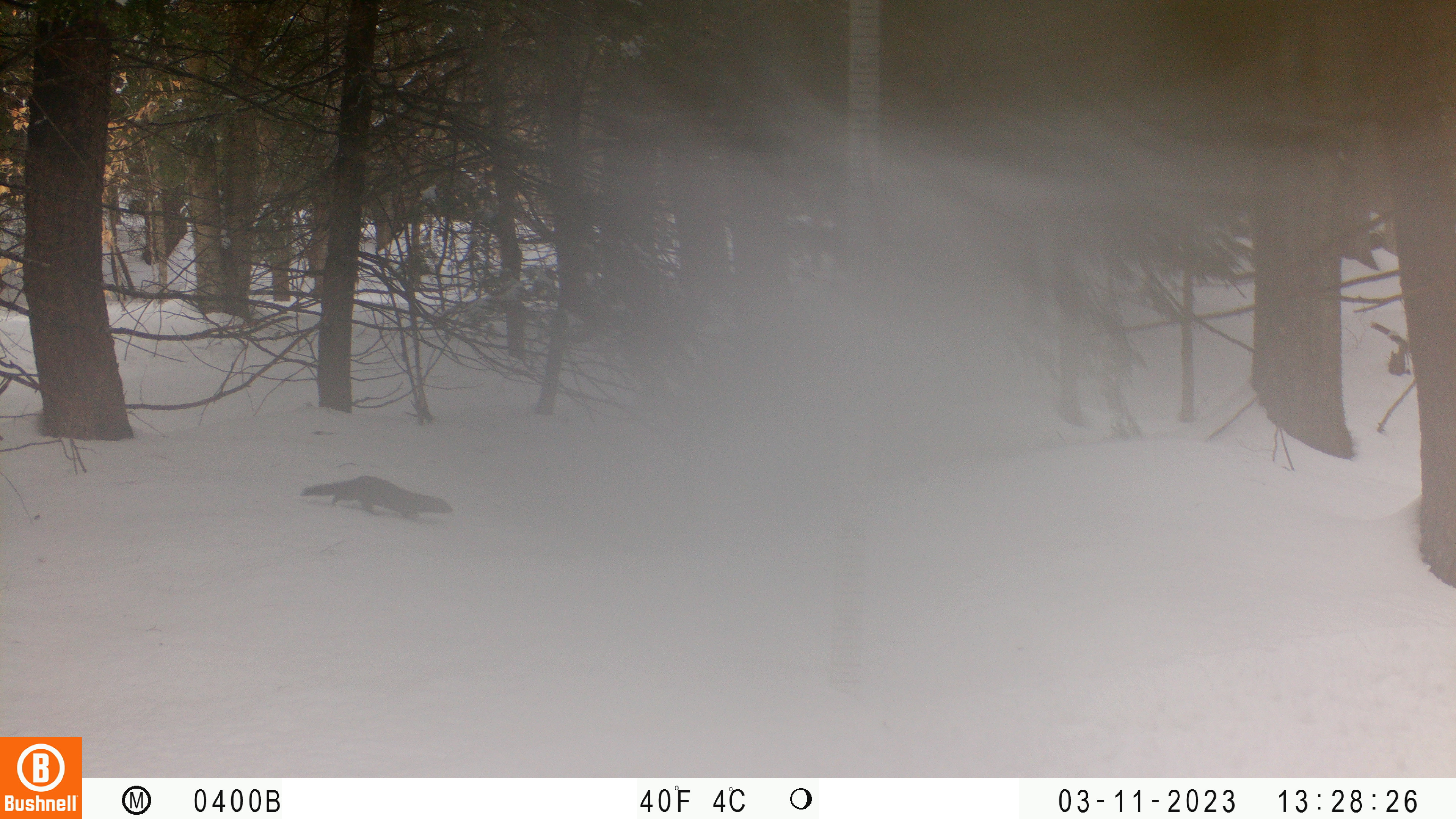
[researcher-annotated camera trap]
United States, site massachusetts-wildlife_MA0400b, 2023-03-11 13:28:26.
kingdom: Animalia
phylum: Chordata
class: Mammalia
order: Carnivora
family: Mustelidae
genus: Pekania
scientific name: Pekania pennanti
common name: fisher